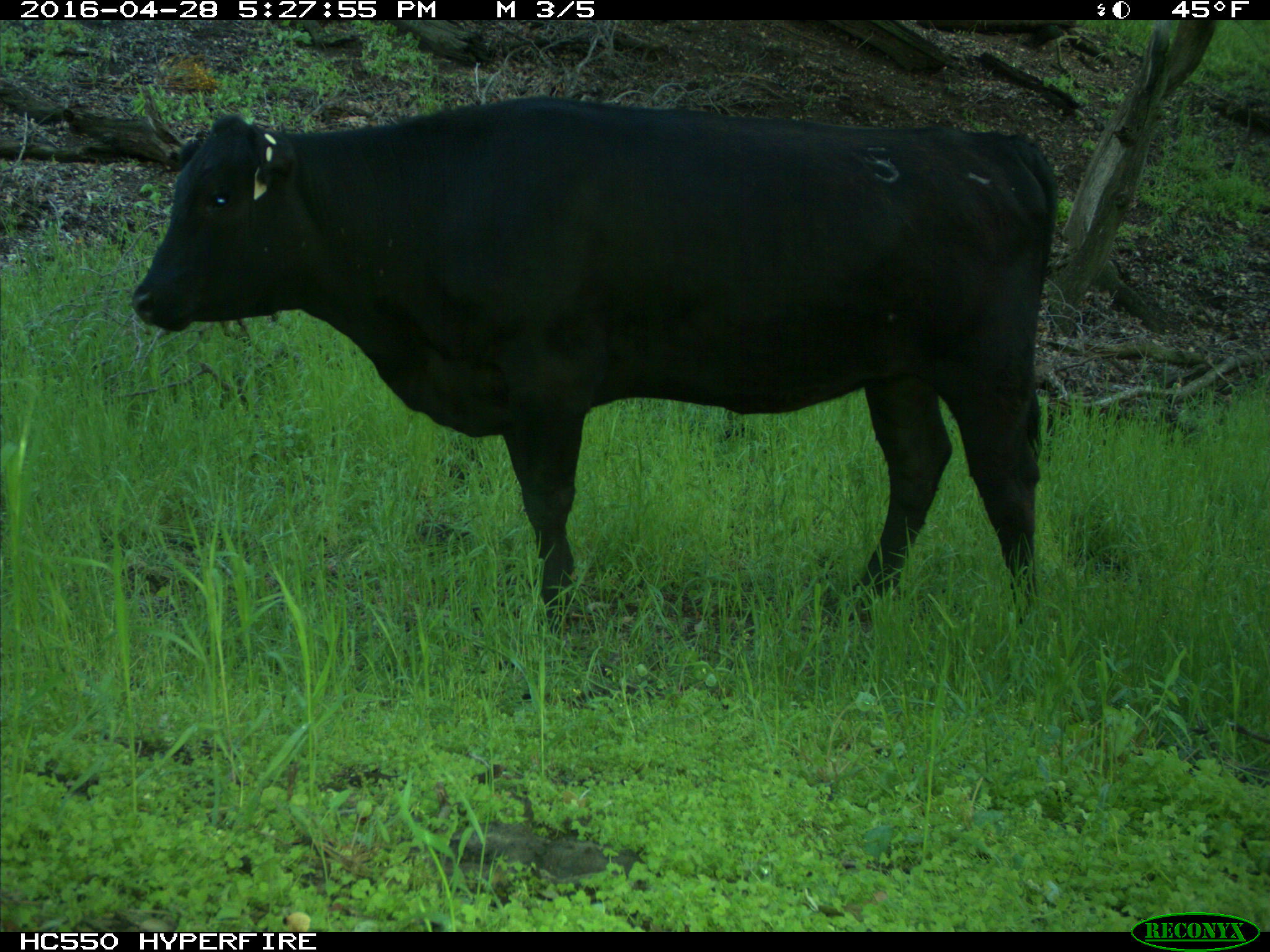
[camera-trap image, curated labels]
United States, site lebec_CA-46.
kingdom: Animalia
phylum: Chordata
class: Mammalia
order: Artiodactyla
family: Bovidae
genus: Bos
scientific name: Bos taurus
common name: domestic cow